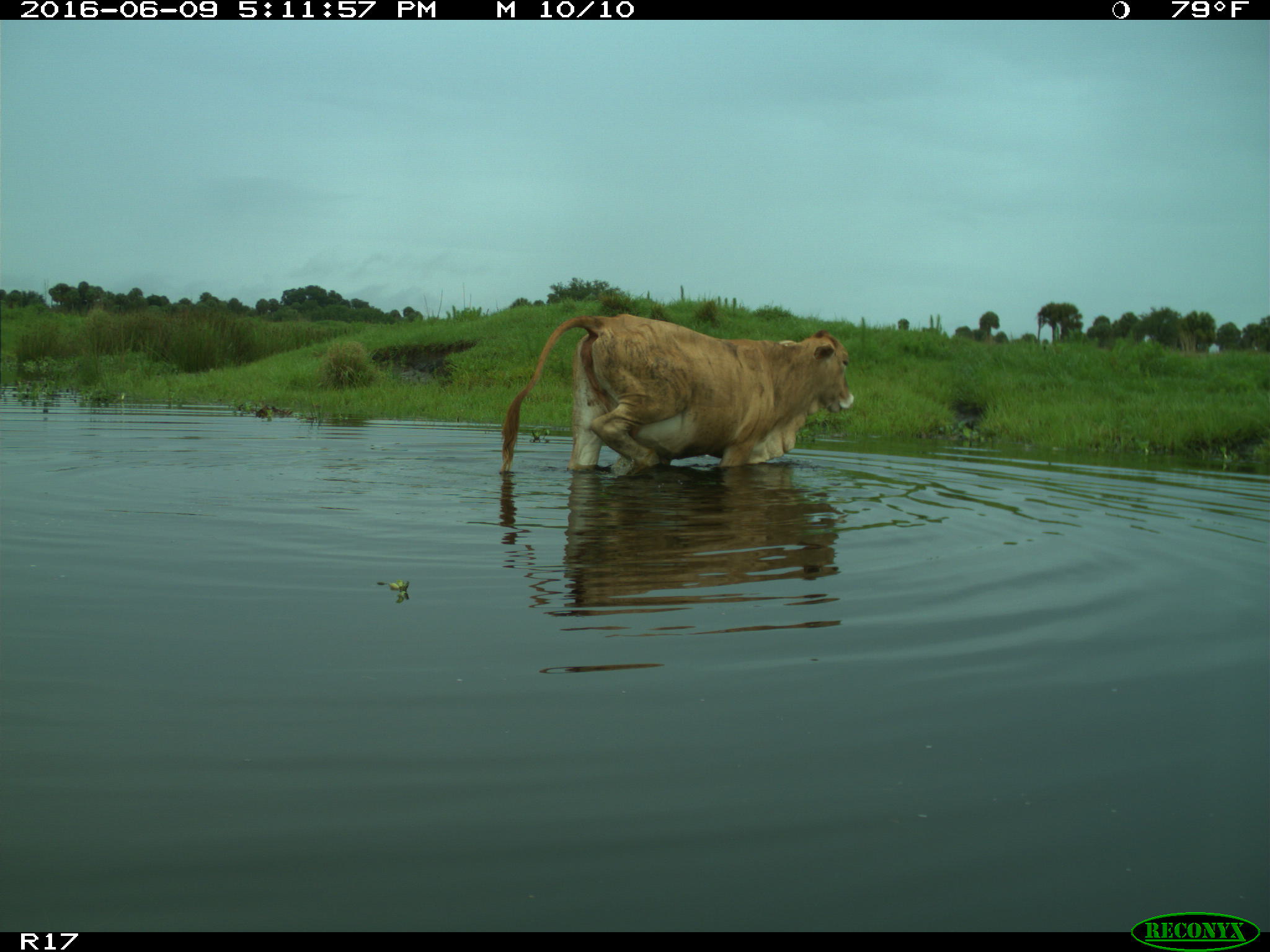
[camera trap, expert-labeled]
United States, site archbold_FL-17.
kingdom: Animalia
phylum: Chordata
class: Mammalia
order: Artiodactyla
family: Bovidae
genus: Bos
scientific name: Bos taurus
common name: domestic cow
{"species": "Bos taurus (domestic cow)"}